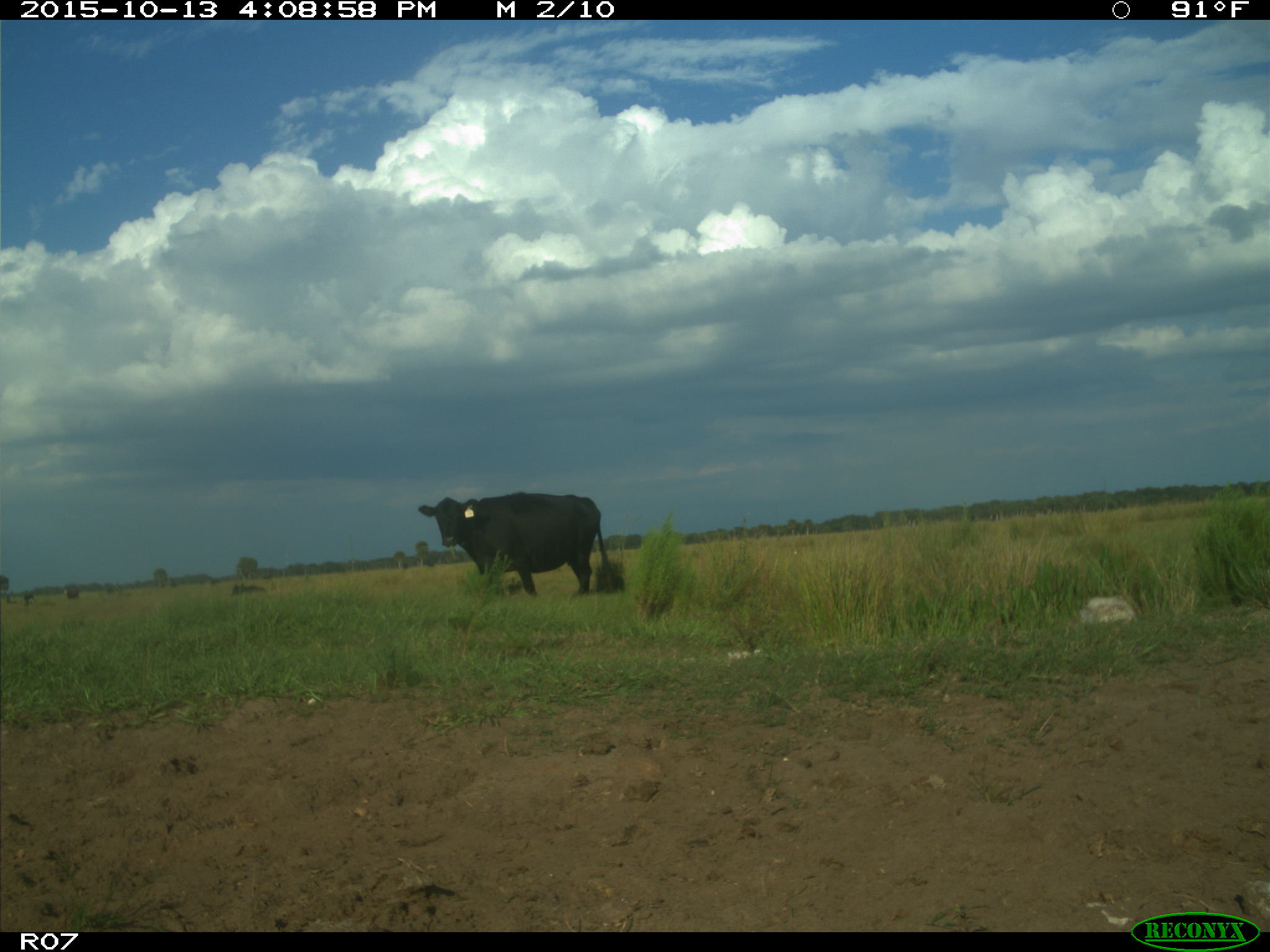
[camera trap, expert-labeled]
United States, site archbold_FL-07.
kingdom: Animalia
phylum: Chordata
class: Mammalia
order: Artiodactyla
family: Bovidae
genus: Bos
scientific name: Bos taurus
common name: domestic cow